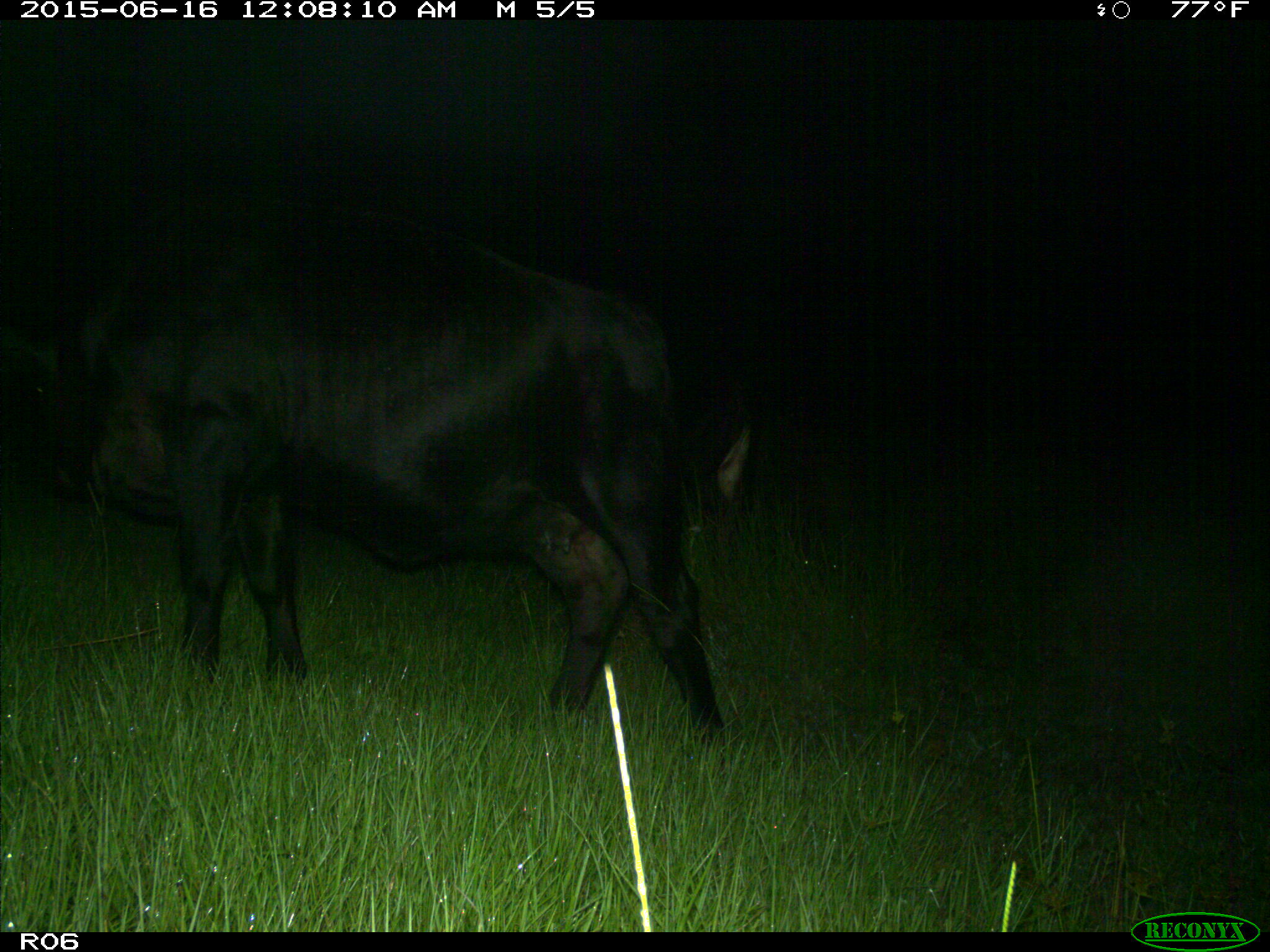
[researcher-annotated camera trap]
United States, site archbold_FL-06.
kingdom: Animalia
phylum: Chordata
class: Mammalia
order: Artiodactyla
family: Bovidae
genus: Bos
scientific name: Bos taurus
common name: domestic cow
Bos taurus (domestic cow).